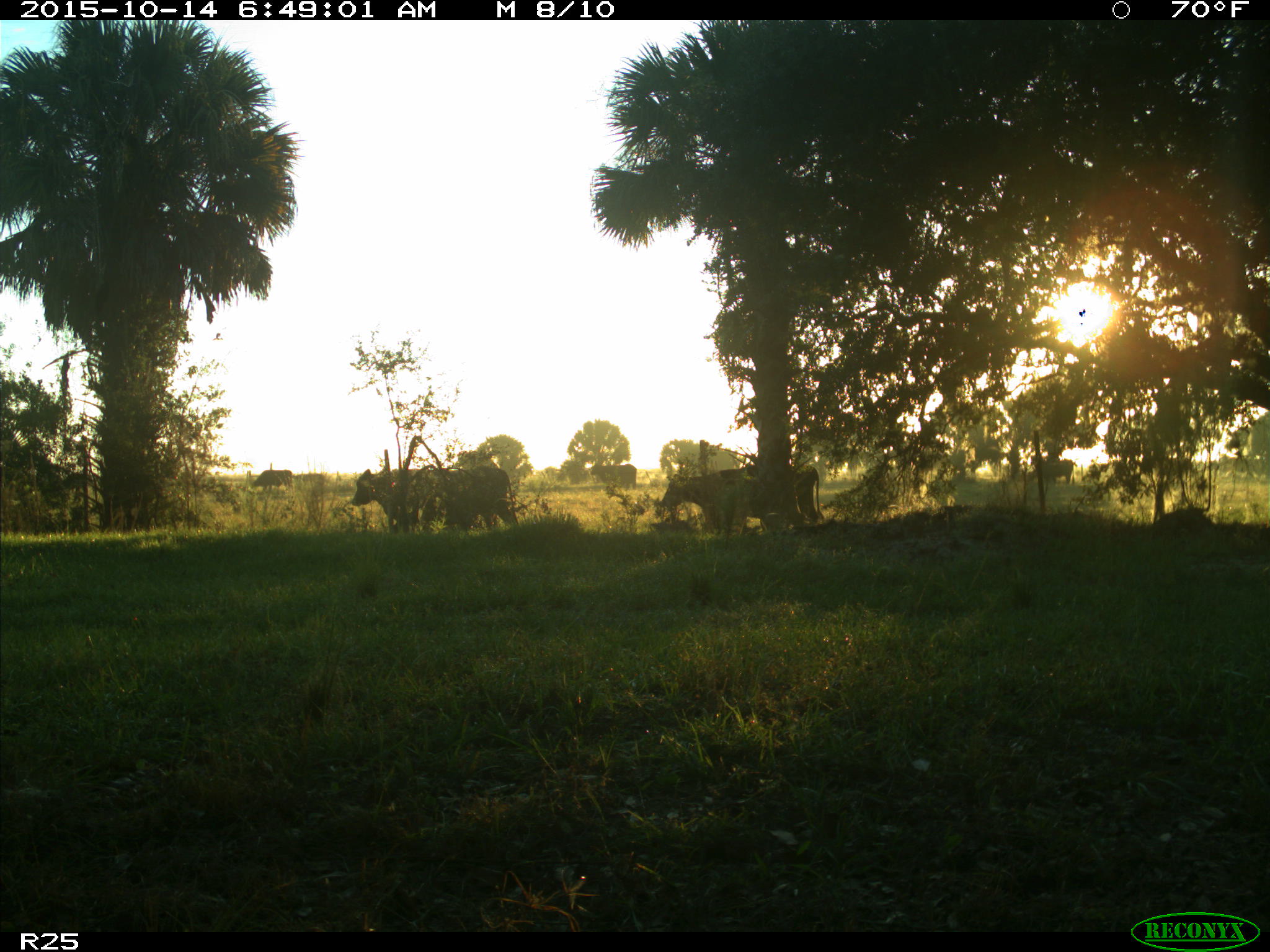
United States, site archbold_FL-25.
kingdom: Animalia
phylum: Chordata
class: Mammalia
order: Artiodactyla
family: Bovidae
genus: Bos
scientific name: Bos taurus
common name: domestic cow